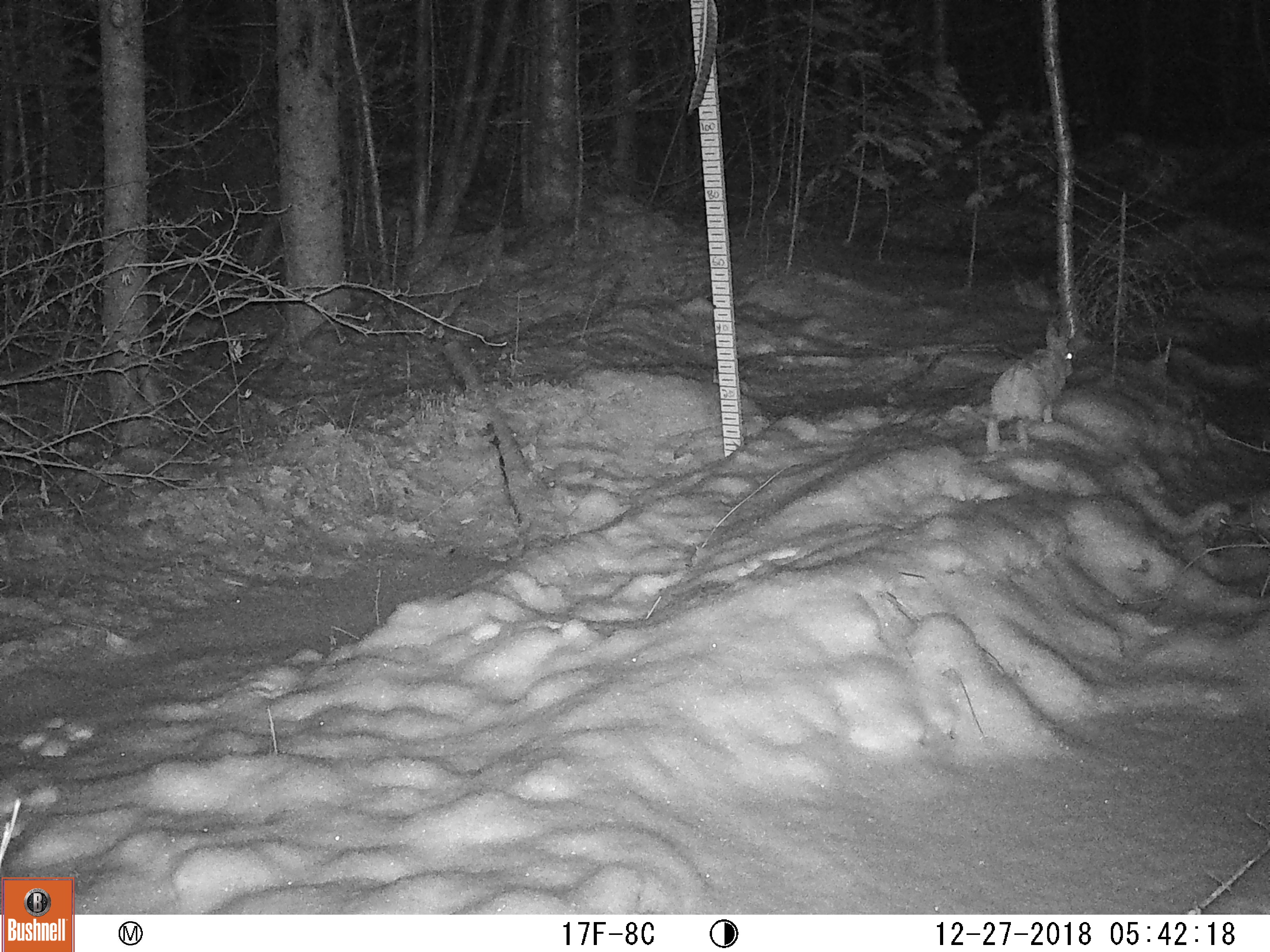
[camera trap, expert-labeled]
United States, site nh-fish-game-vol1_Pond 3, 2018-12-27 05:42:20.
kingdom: Animalia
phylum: Chordata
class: Mammalia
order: Lagomorpha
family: Leporidae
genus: Lepus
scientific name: Lepus americanus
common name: snowshoe hare